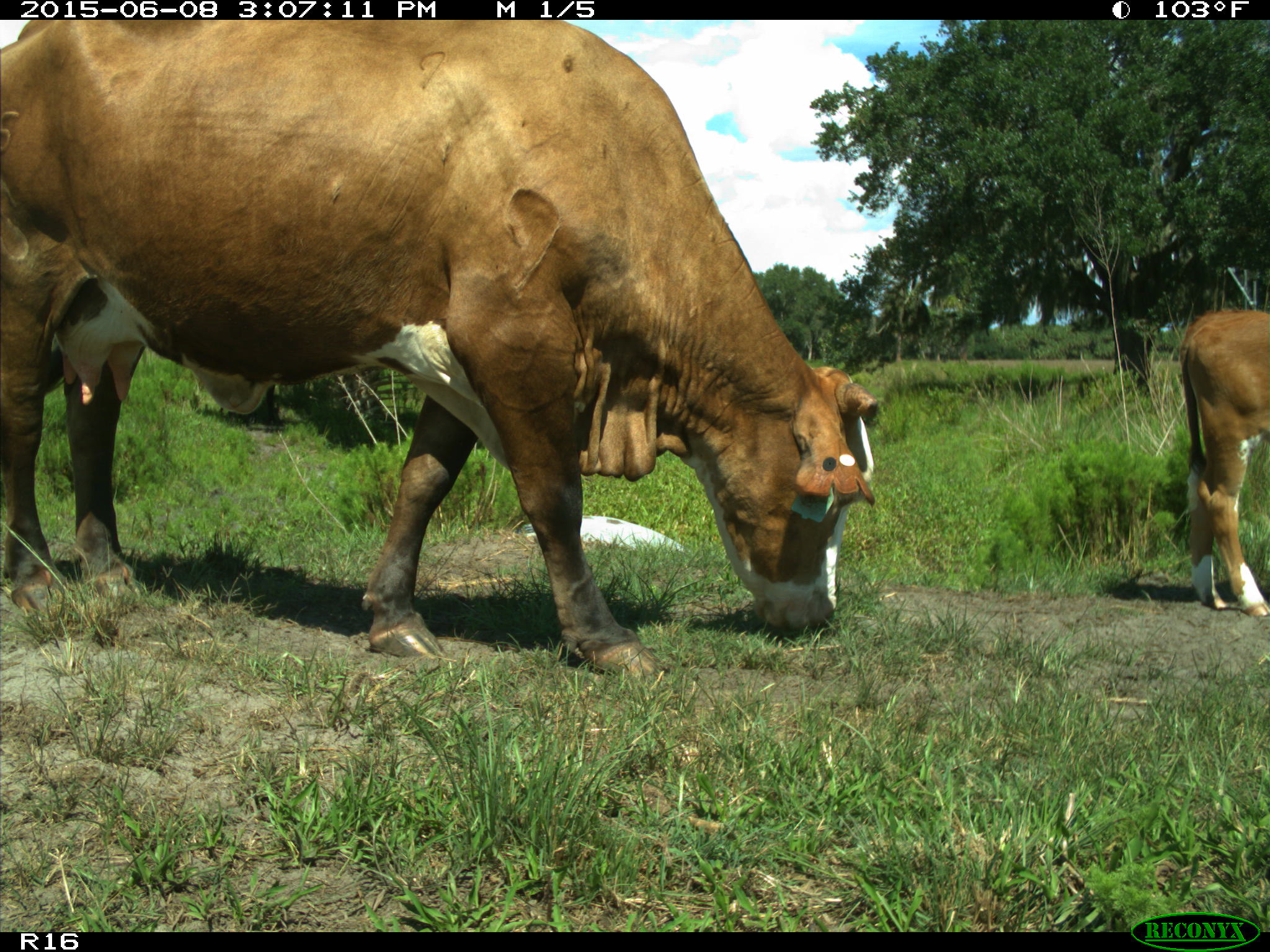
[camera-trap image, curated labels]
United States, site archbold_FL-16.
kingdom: Animalia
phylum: Chordata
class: Mammalia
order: Artiodactyla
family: Bovidae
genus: Bos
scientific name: Bos taurus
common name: domestic cow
Bos taurus (domestic cow).